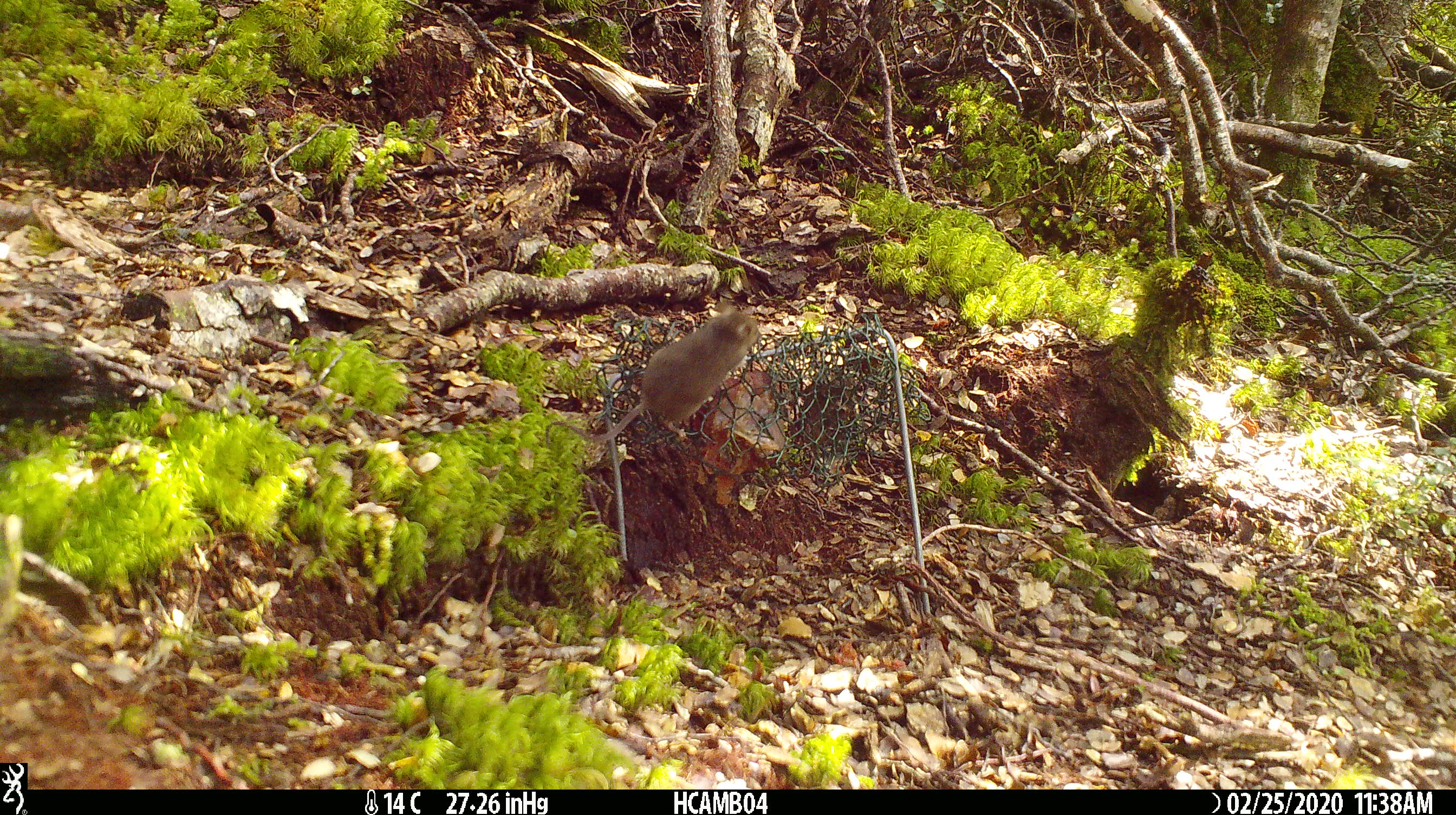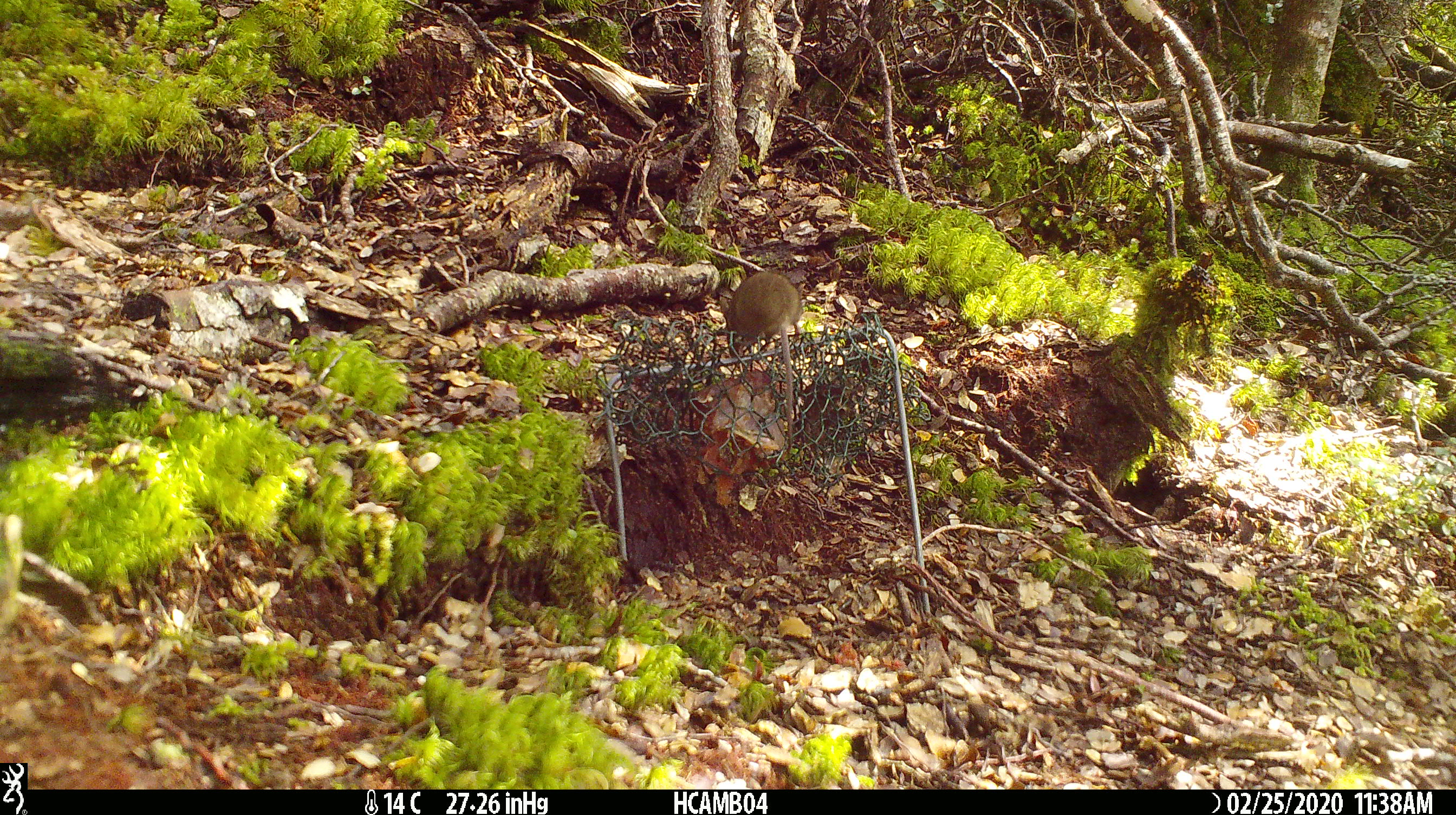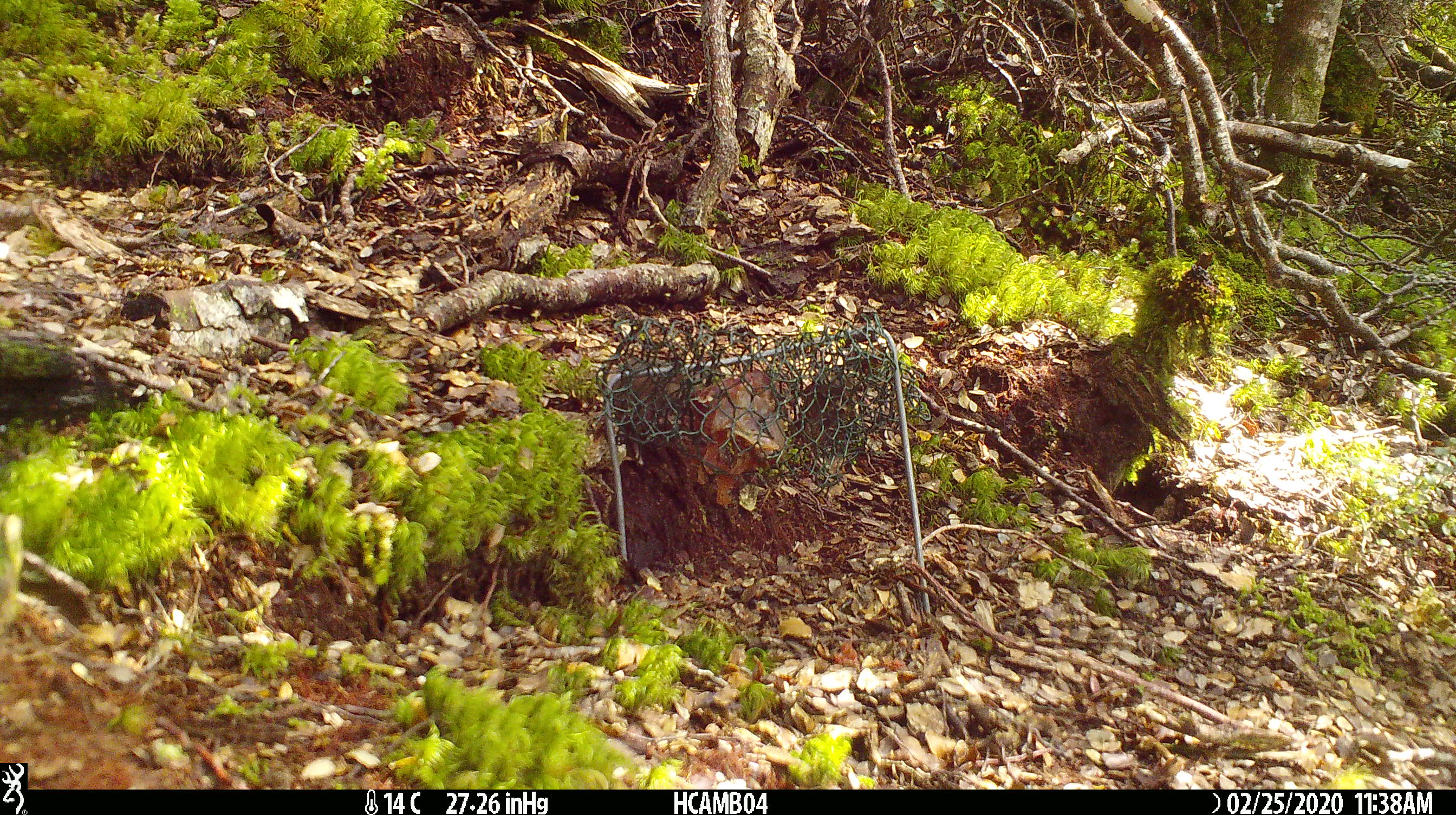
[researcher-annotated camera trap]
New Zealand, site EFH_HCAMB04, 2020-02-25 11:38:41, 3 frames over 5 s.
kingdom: Animalia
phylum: Chordata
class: Mammalia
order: Rodentia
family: Muridae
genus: Mus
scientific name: Mus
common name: mouse